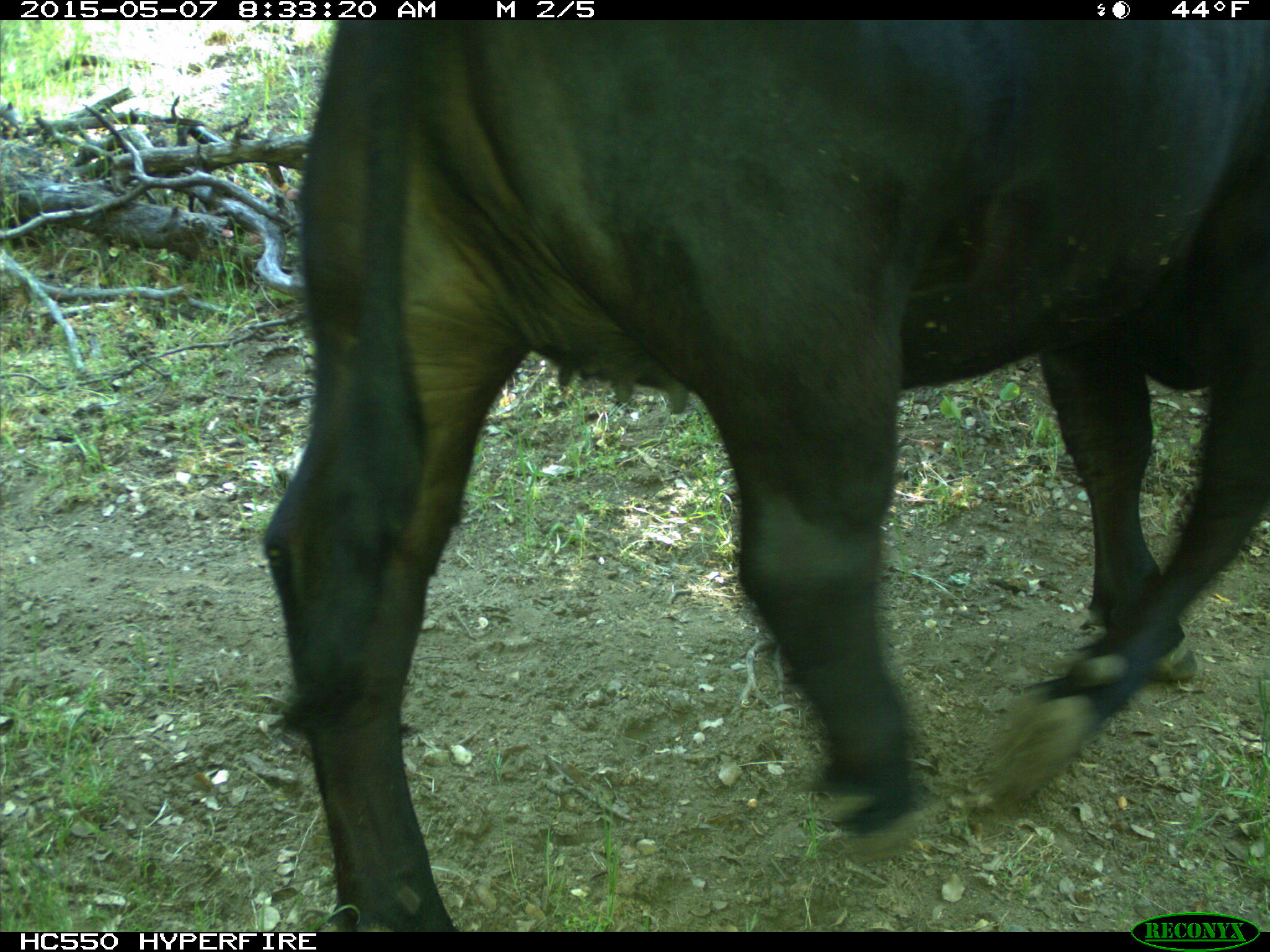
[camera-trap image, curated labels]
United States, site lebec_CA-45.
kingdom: Animalia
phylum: Chordata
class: Mammalia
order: Artiodactyla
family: Bovidae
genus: Bos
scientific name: Bos taurus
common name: domestic cow